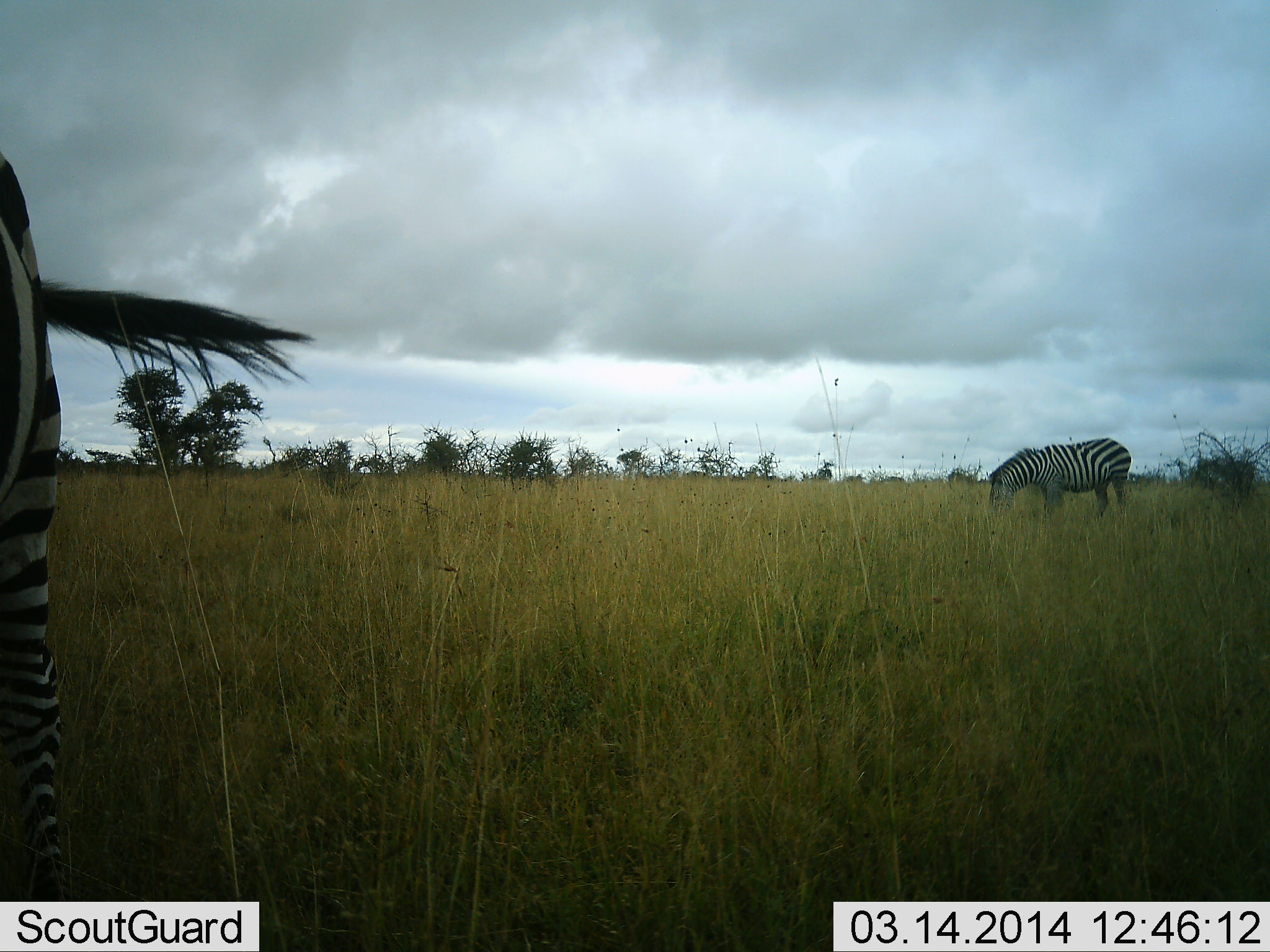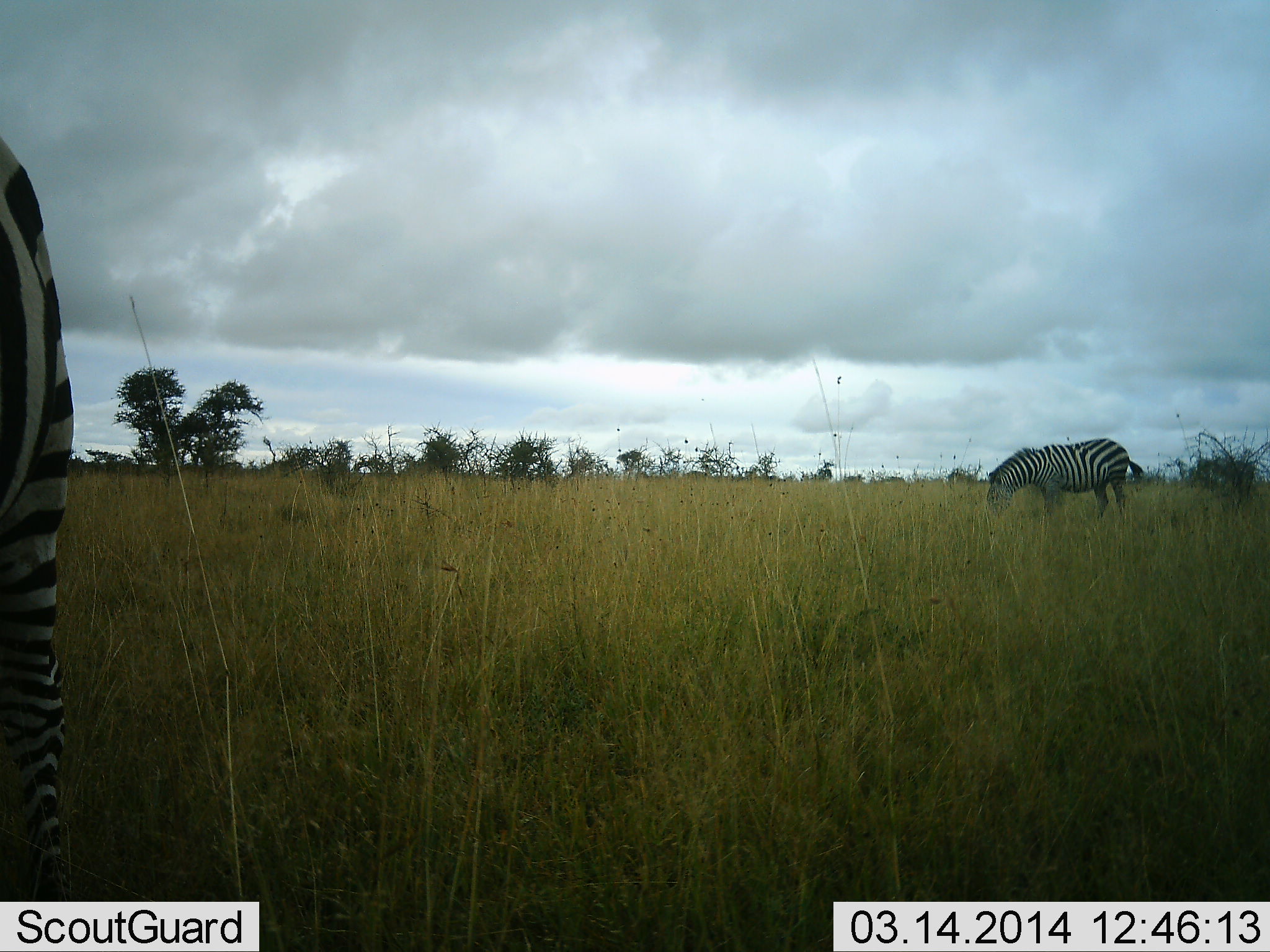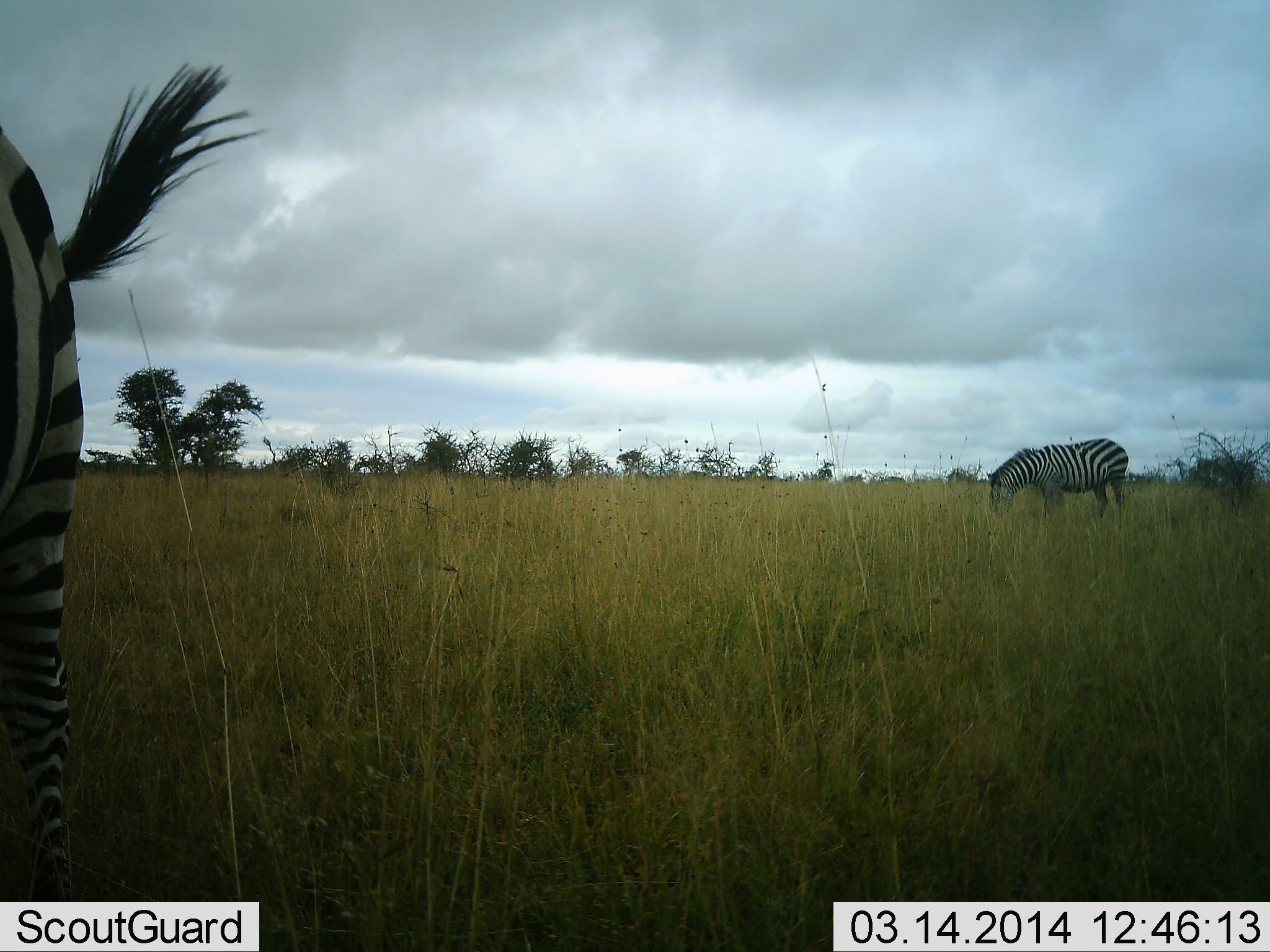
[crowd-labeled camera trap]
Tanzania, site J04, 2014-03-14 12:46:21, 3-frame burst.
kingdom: Animalia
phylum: Chordata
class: Mammalia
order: Perissodactyla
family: Equidae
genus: Equus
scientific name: Equus quagga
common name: plains zebra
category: zebra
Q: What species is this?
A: Zebra (plains zebra) (Equus quagga).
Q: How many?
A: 2.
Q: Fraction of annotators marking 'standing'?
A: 40%.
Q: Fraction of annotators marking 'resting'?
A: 0%.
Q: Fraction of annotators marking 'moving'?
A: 0%.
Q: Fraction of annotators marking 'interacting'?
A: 0%.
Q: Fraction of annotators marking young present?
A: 0%.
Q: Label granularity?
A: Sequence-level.